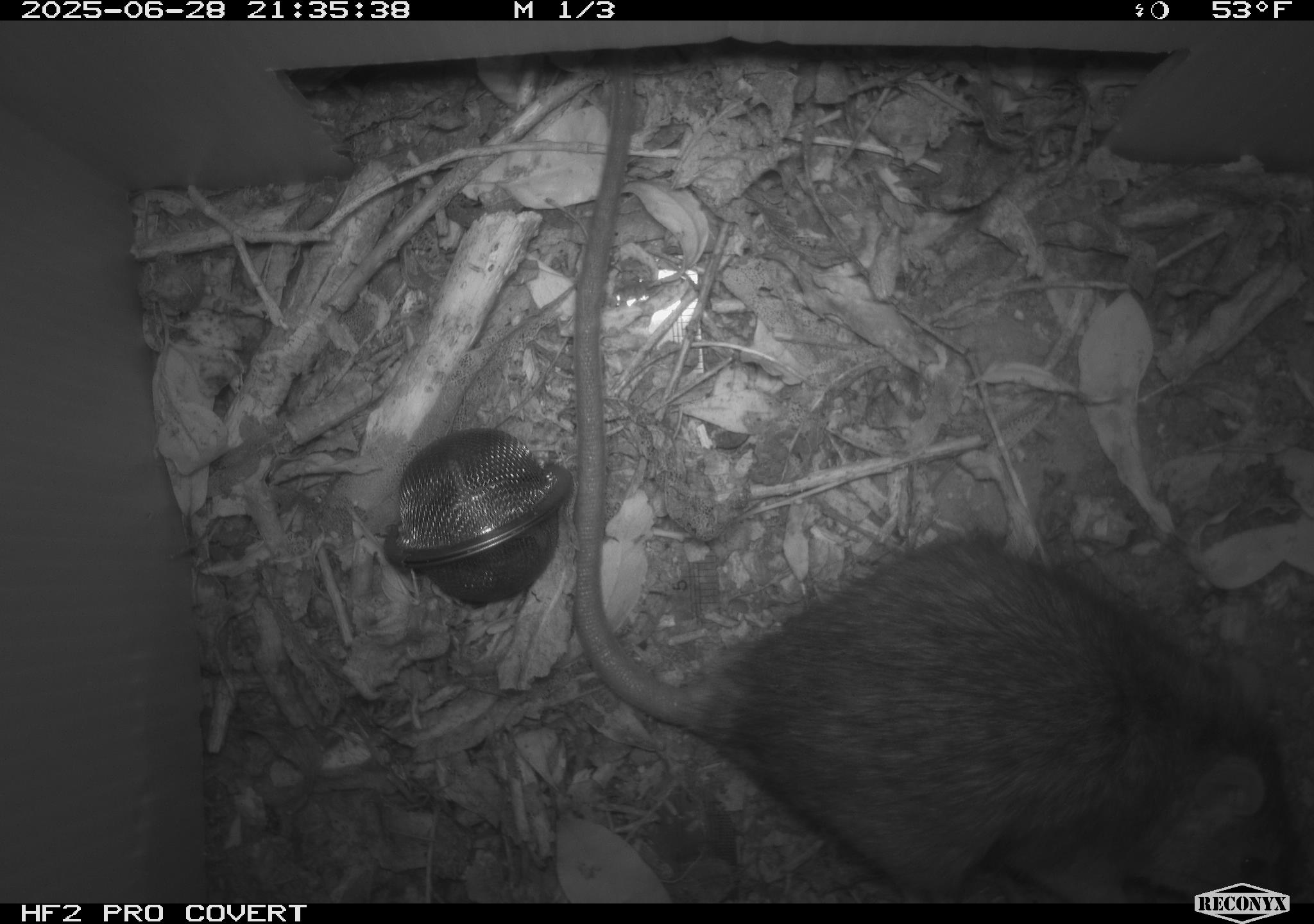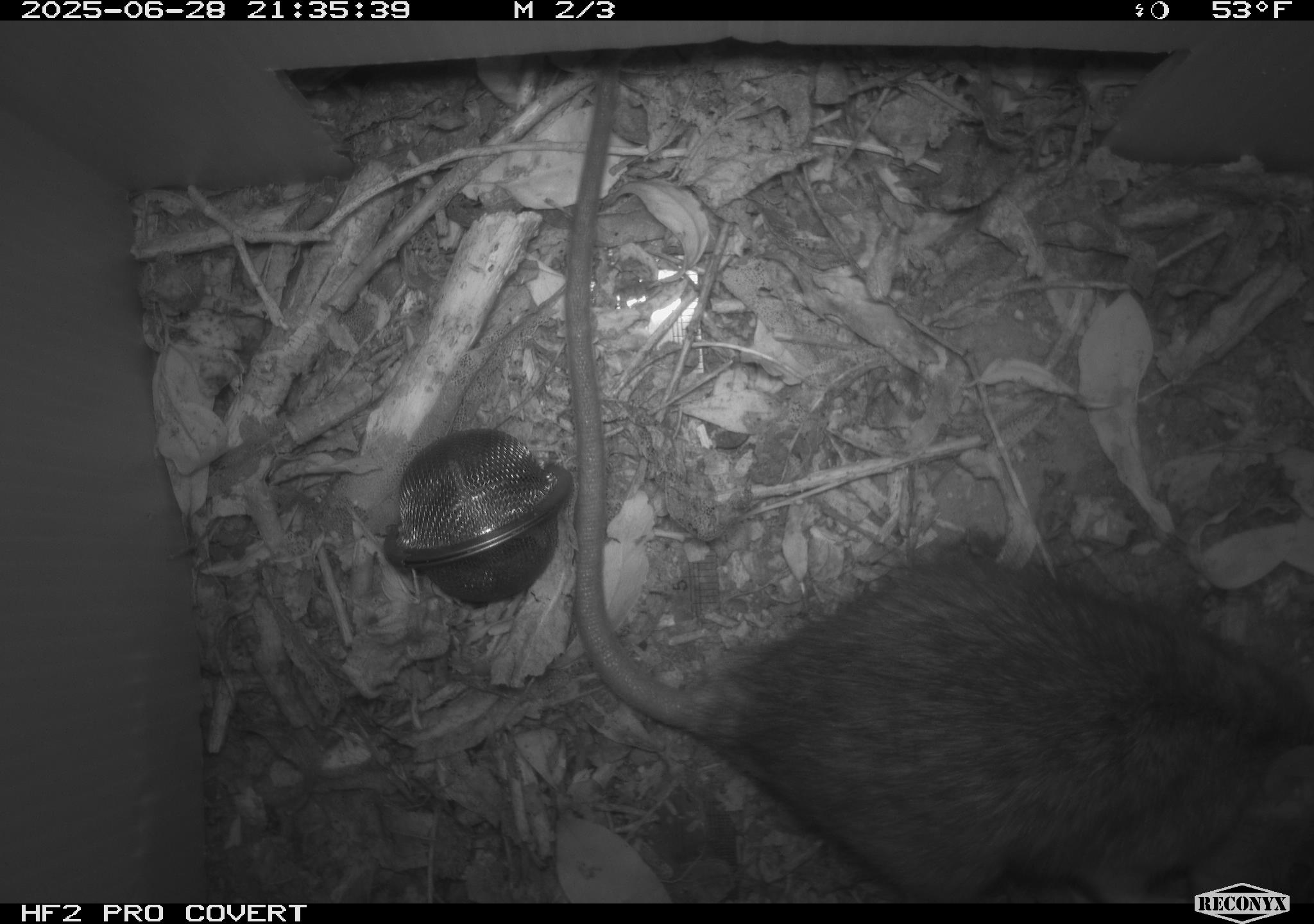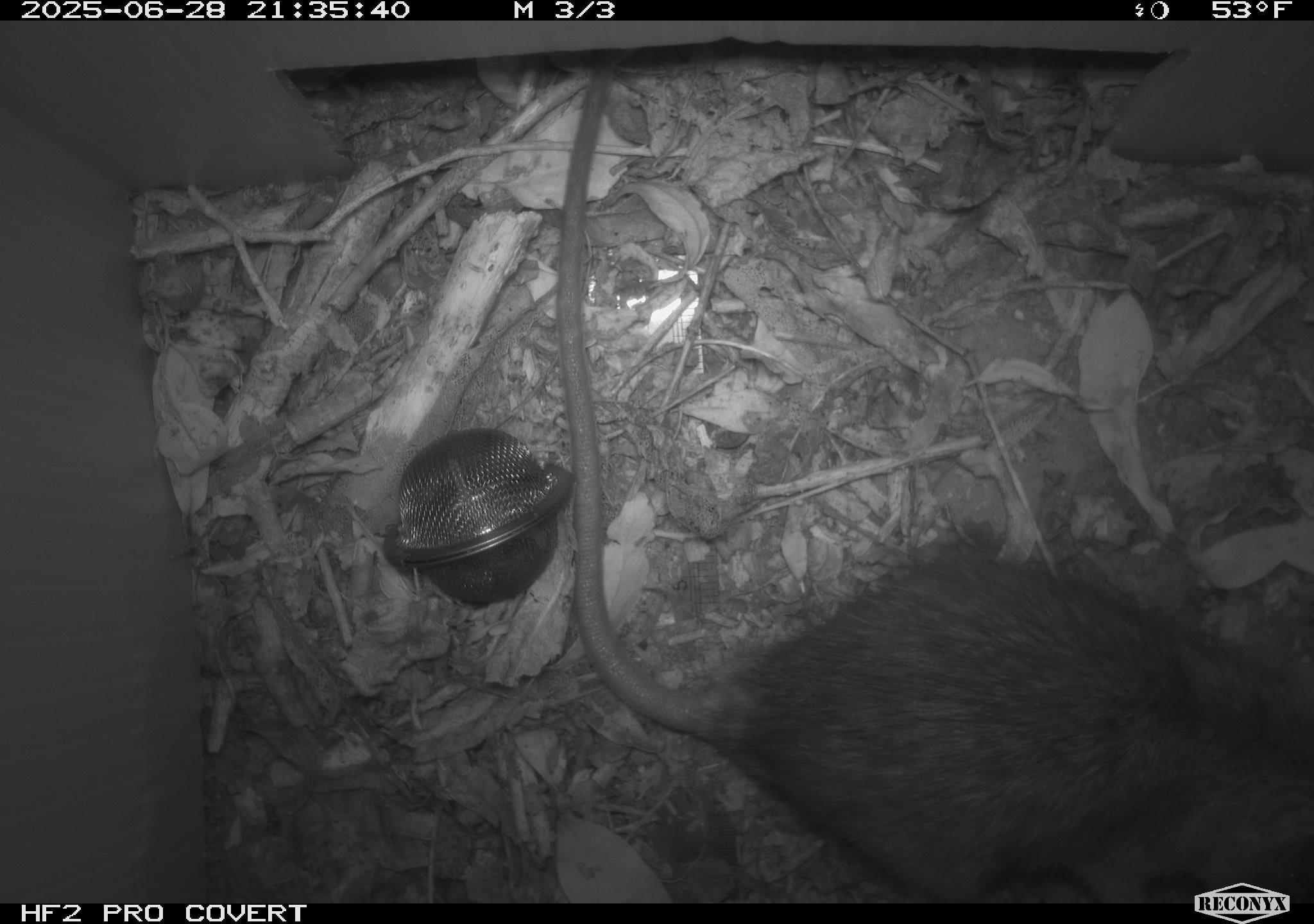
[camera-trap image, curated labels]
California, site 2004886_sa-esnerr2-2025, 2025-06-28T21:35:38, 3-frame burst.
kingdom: Animalia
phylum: Chordata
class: Mammalia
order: Rodentia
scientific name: Rodentia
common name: rodent